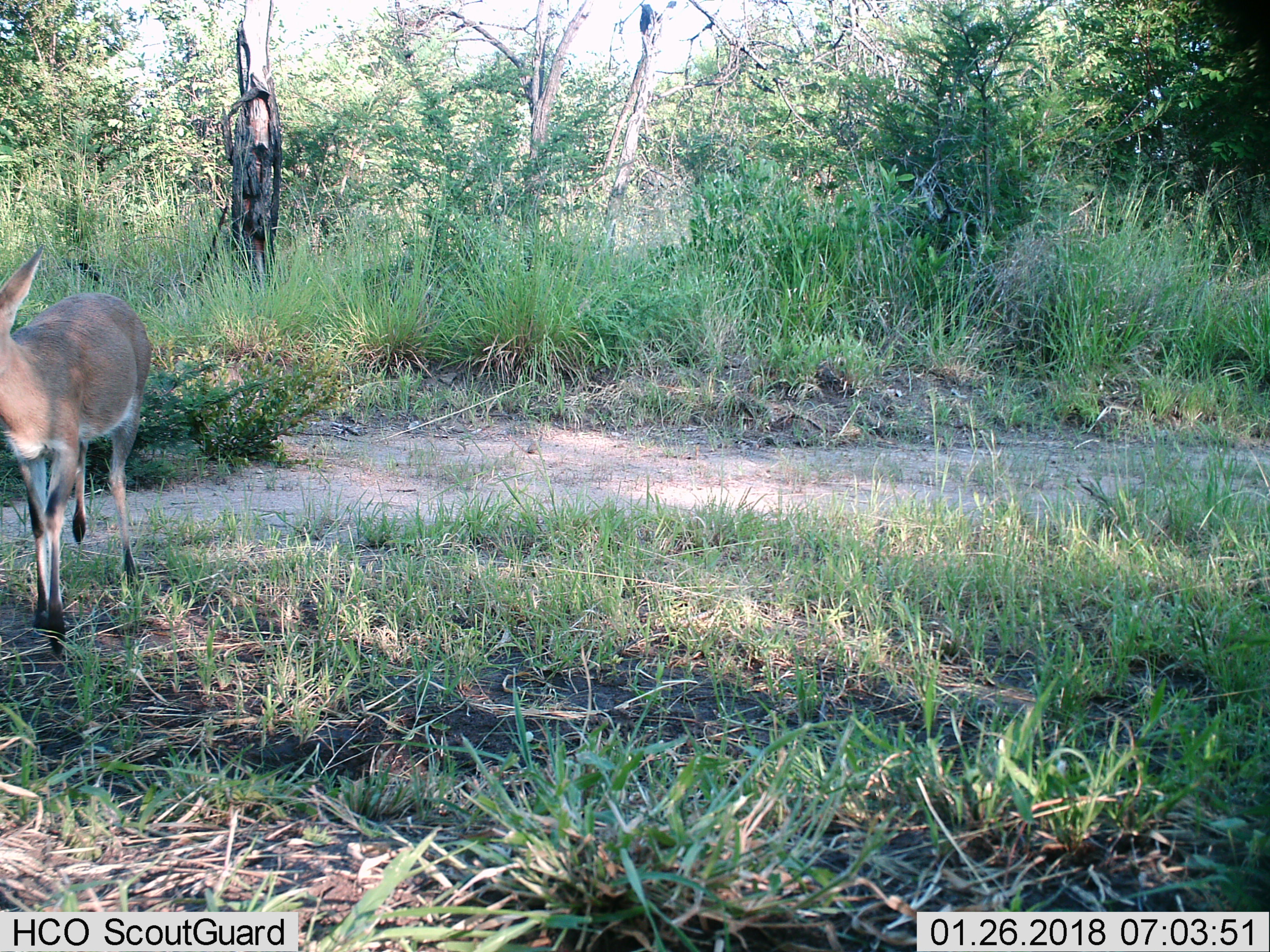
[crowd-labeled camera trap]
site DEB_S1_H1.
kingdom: Animalia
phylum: Chordata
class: Mammalia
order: Artiodactyla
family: Bovidae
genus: Sylvicapra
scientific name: Sylvicapra grimmia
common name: common duiker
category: duikercommongrey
Duikercommongrey (common duiker) (Sylvicapra grimmia), count 1. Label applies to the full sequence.